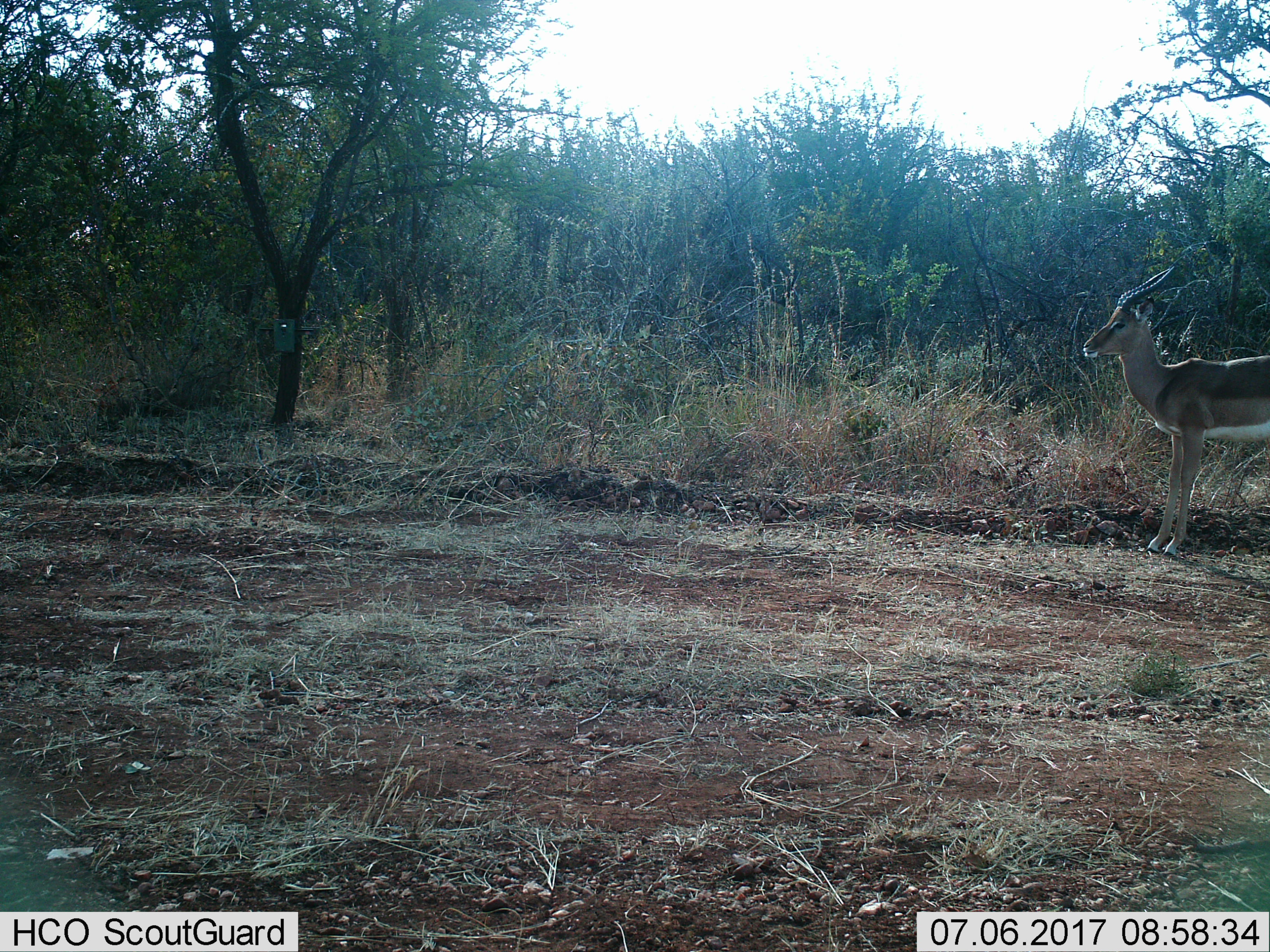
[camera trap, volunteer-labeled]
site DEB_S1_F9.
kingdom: Animalia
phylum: Chordata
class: Mammalia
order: Artiodactyla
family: Bovidae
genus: Aepyceros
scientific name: Aepyceros melampus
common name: impala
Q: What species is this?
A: Impala (Aepyceros melampus).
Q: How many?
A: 1.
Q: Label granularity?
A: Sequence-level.